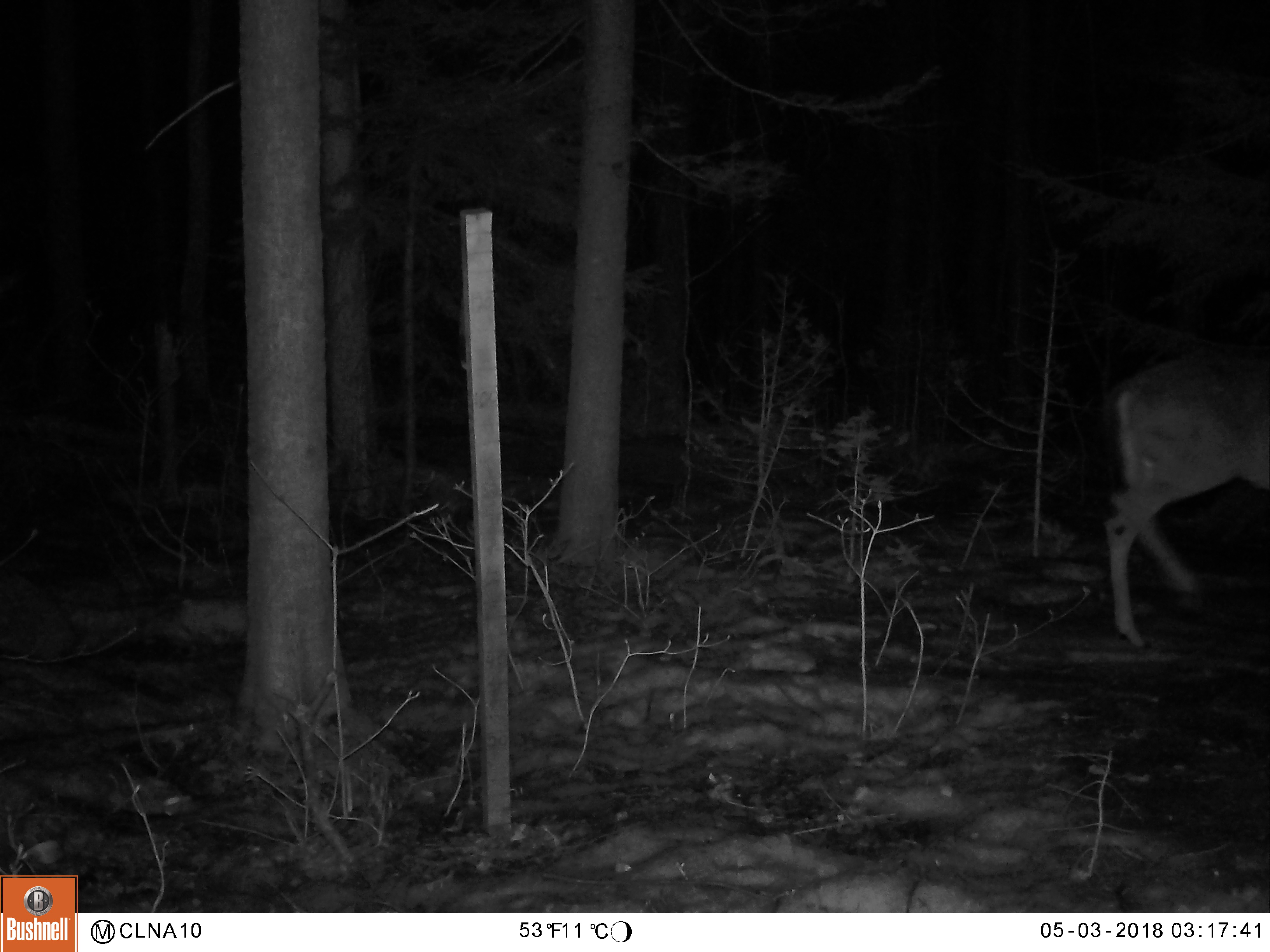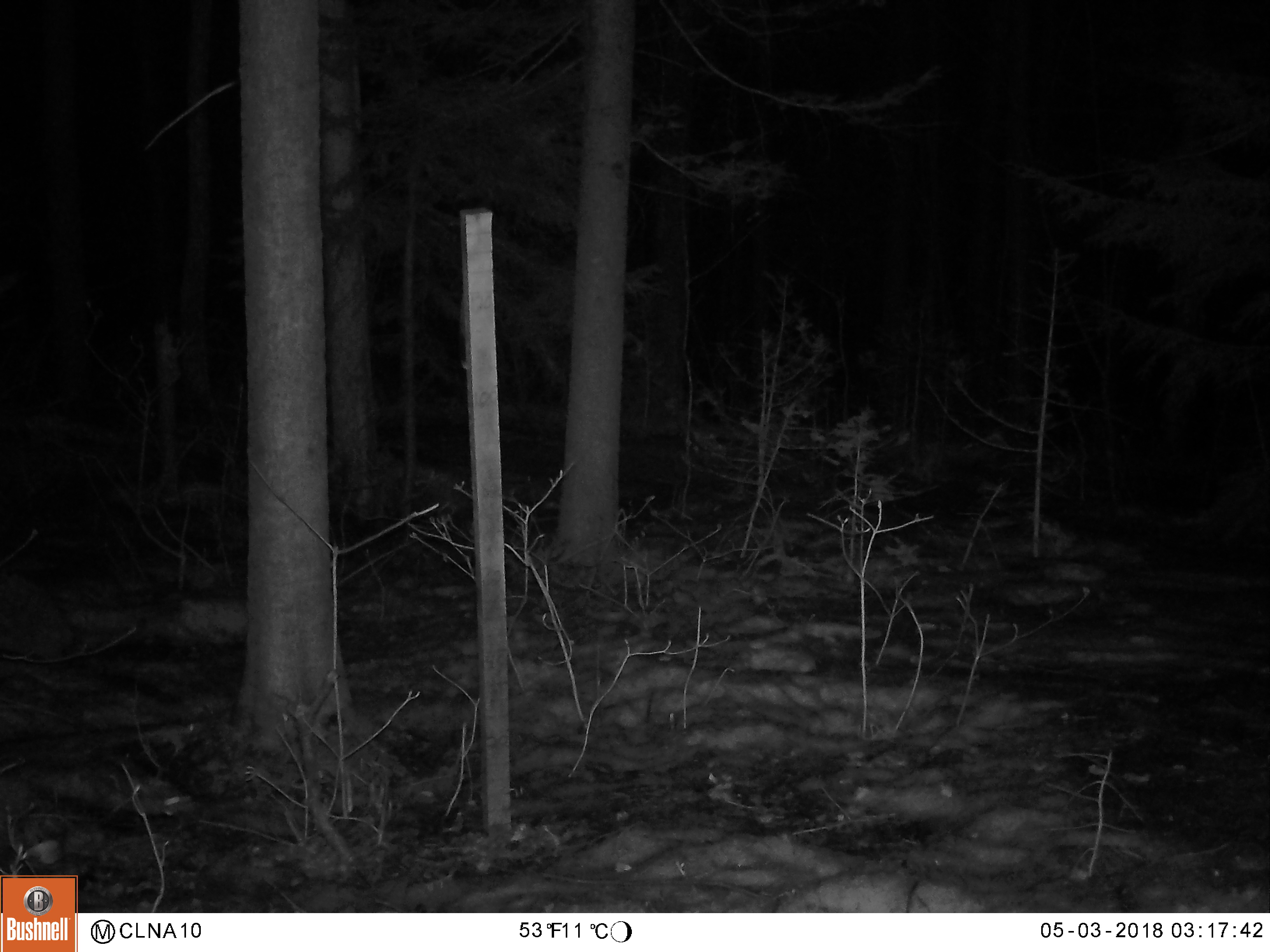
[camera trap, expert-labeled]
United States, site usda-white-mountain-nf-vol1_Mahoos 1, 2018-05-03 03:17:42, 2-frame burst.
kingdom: Animalia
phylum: Chordata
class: Mammalia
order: Artiodactyla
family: Cervidae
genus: Odocoileus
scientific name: Odocoileus virginianus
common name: white-tailed deer